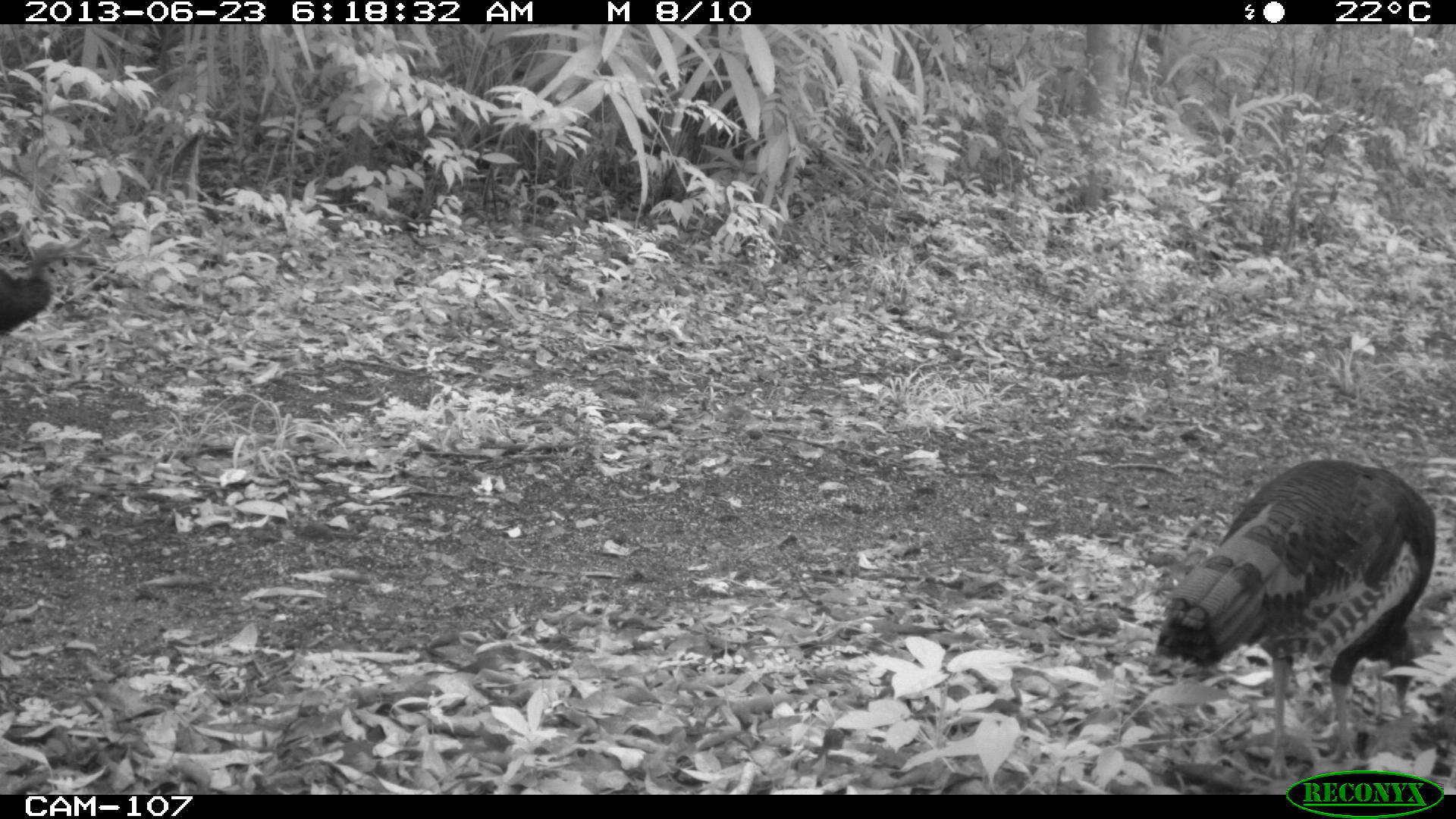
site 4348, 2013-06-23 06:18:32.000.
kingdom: Animalia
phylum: Chordata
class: Aves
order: Galliformes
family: Phasianidae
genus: Meleagris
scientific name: Meleagris ocellata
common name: ocellated turkey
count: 2